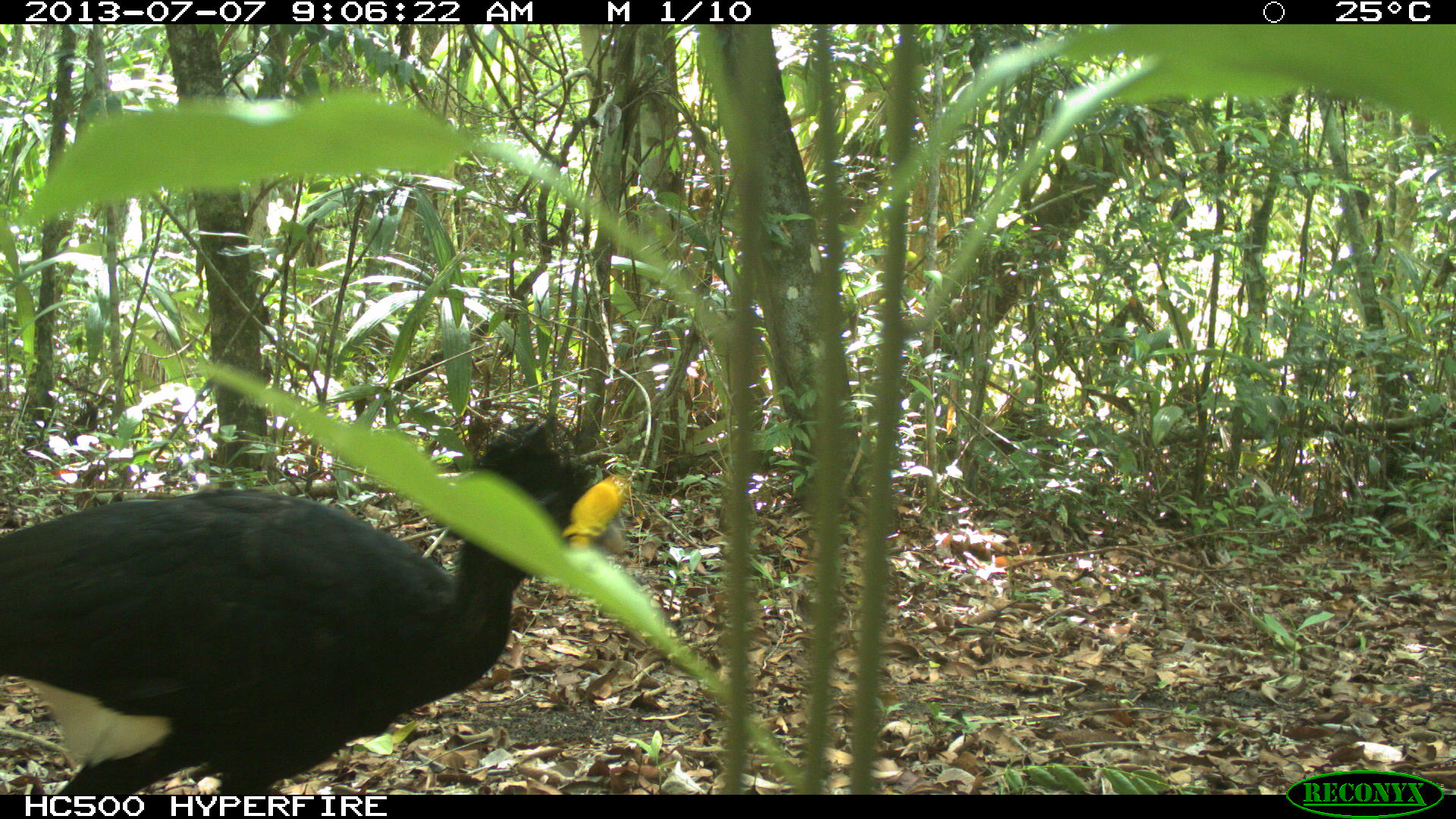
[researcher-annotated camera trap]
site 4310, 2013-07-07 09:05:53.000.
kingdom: Animalia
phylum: Chordata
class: Aves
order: Galliformes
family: Cracidae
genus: Crax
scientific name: Crax rubra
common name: great curassow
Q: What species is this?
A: Crax rubra (great curassow).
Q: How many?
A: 1.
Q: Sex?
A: Male.